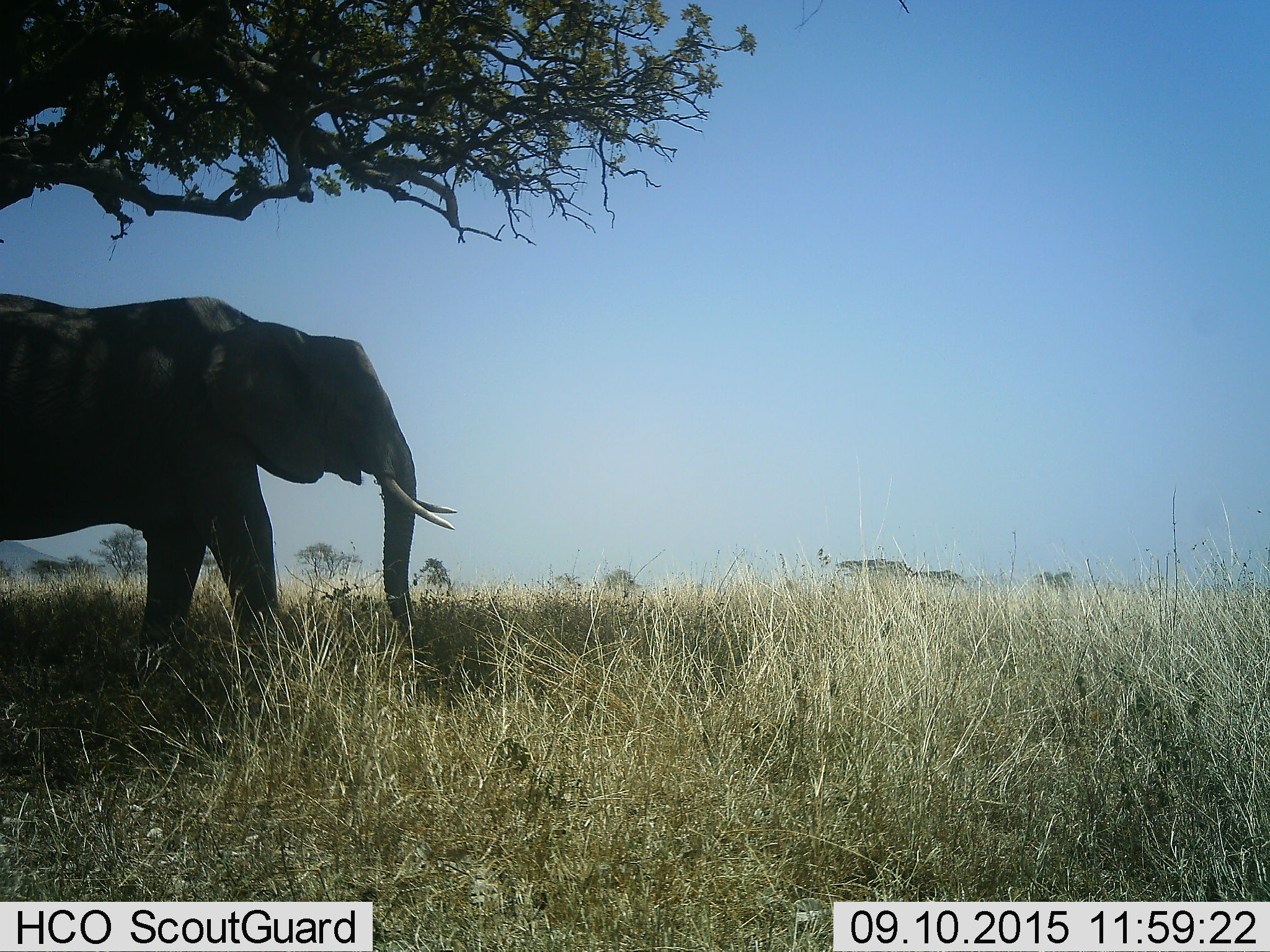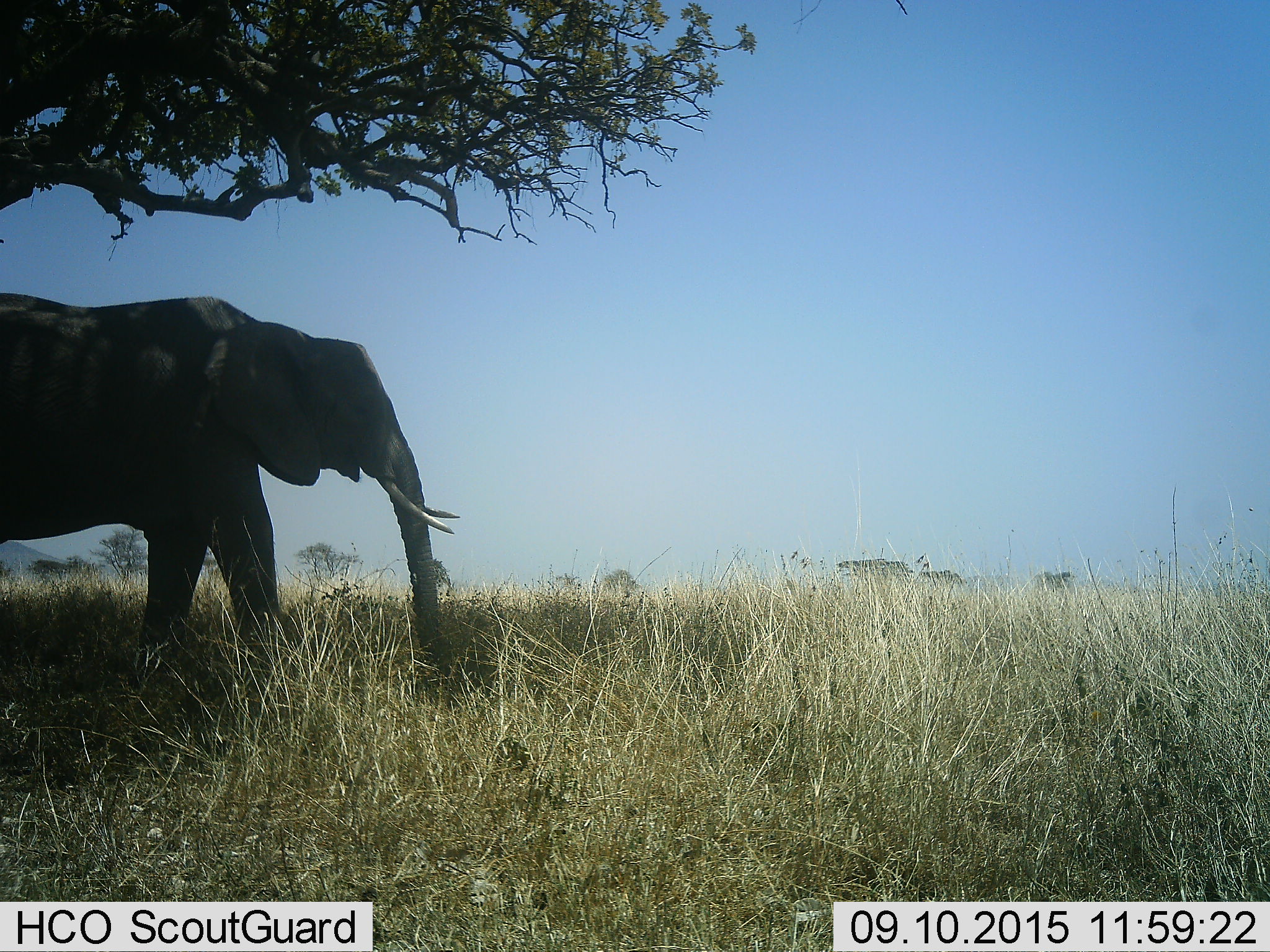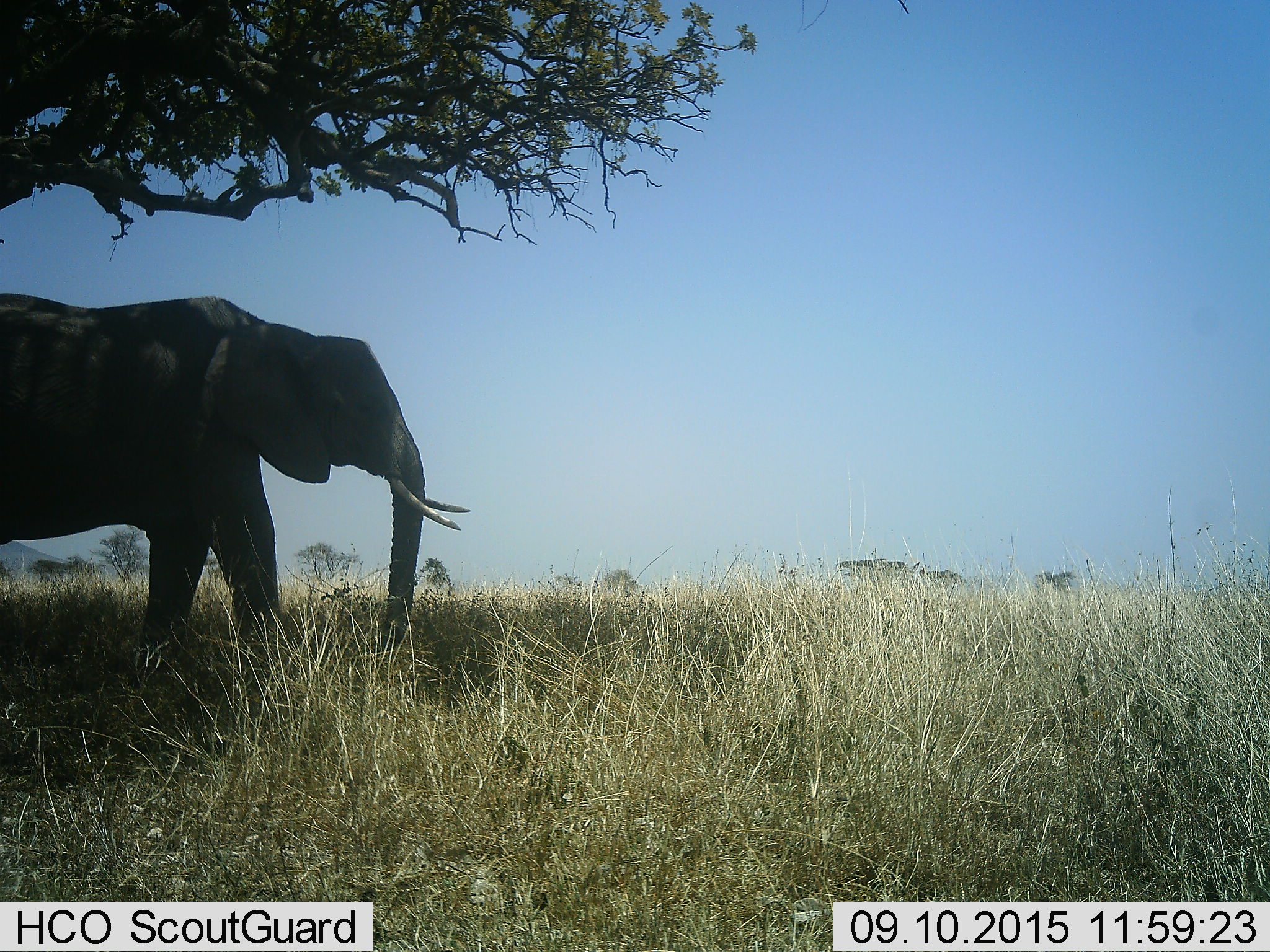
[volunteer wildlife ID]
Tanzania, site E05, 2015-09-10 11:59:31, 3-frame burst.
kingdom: Animalia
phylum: Chordata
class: Mammalia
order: Proboscidea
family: Elephantidae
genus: Loxodonta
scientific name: Loxodonta africana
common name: african bush elephant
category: elephant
Elephant (african bush elephant) (Loxodonta africana), count 1. Behavior (volunteer vote fractions): standing 74%, resting 0%, moving 21%, interacting 0%. Young present (vote fraction): 0%. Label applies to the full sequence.